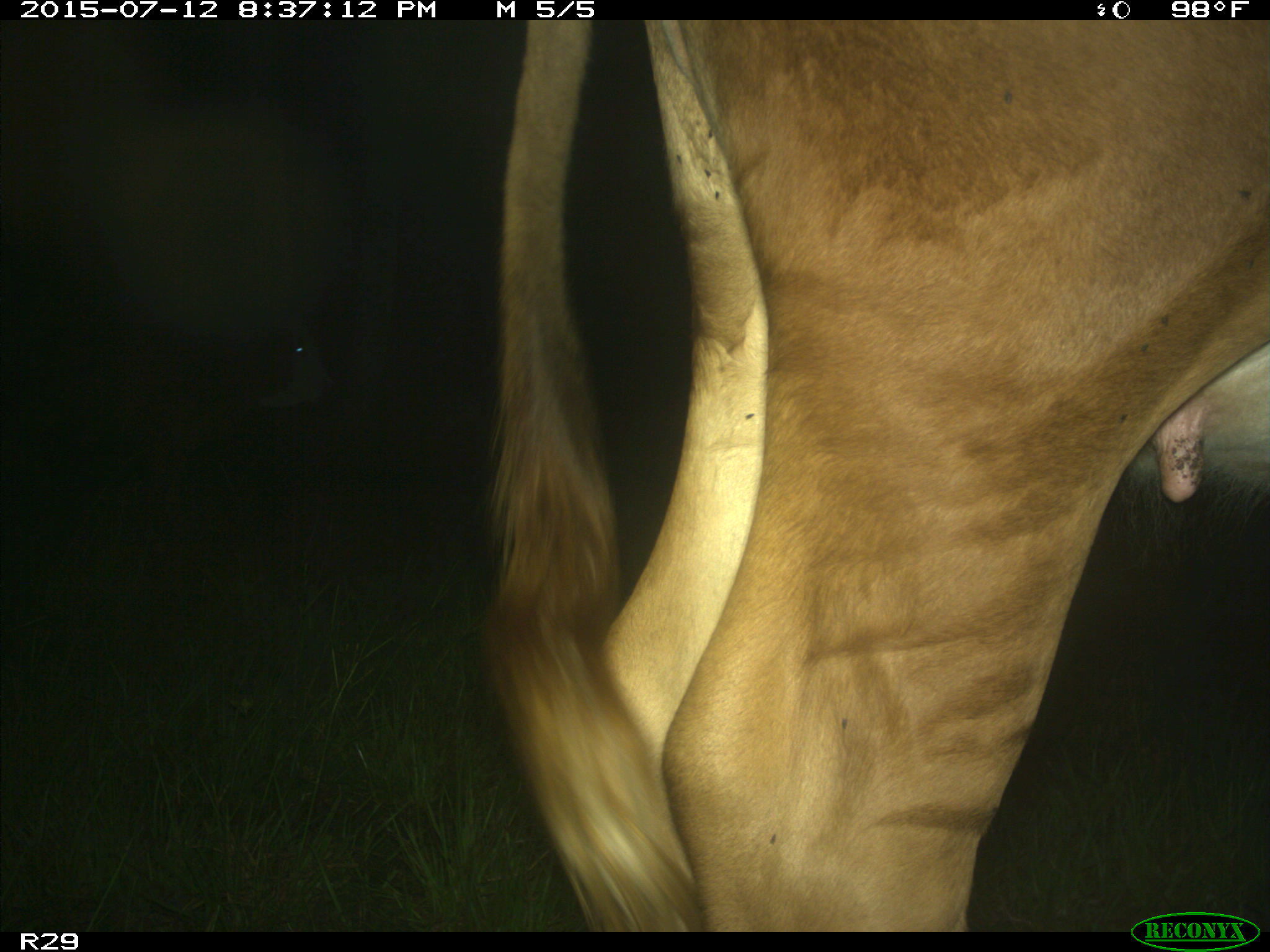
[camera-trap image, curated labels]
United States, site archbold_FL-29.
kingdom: Animalia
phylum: Chordata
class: Mammalia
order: Artiodactyla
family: Bovidae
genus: Bos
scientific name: Bos taurus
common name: domestic cow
Bos taurus (domestic cow).